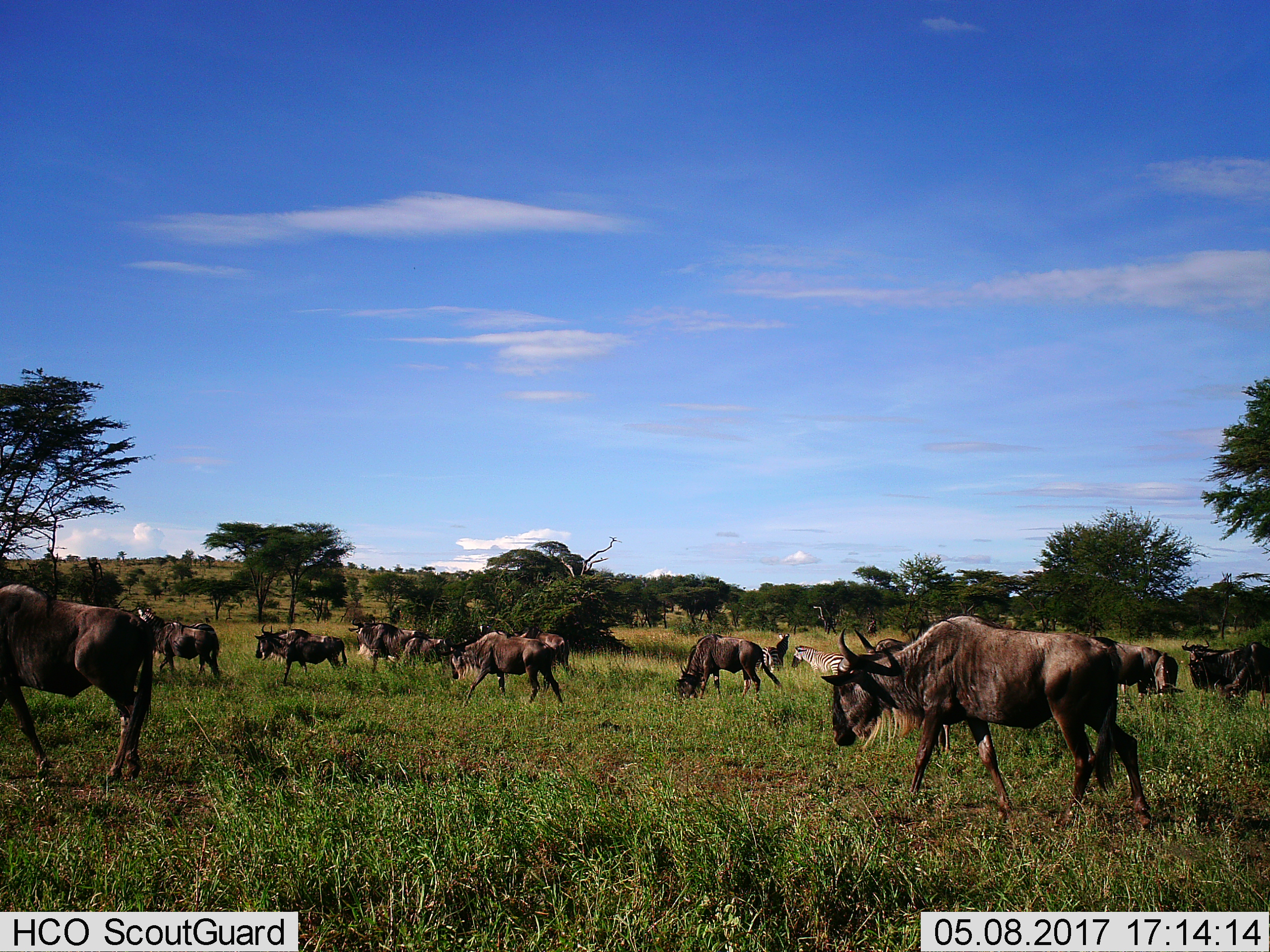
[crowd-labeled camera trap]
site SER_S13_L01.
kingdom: Animalia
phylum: Chordata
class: Mammalia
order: Artiodactyla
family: Bovidae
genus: Connochaetes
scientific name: Connochaetes taurinus taurinus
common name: blue wildebeest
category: wildebeestblue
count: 11-50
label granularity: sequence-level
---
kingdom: Animalia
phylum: Chordata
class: Mammalia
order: Perissodactyla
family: Equidae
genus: Equus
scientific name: Equus quagga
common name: plains zebra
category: zebraplains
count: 3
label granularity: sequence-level